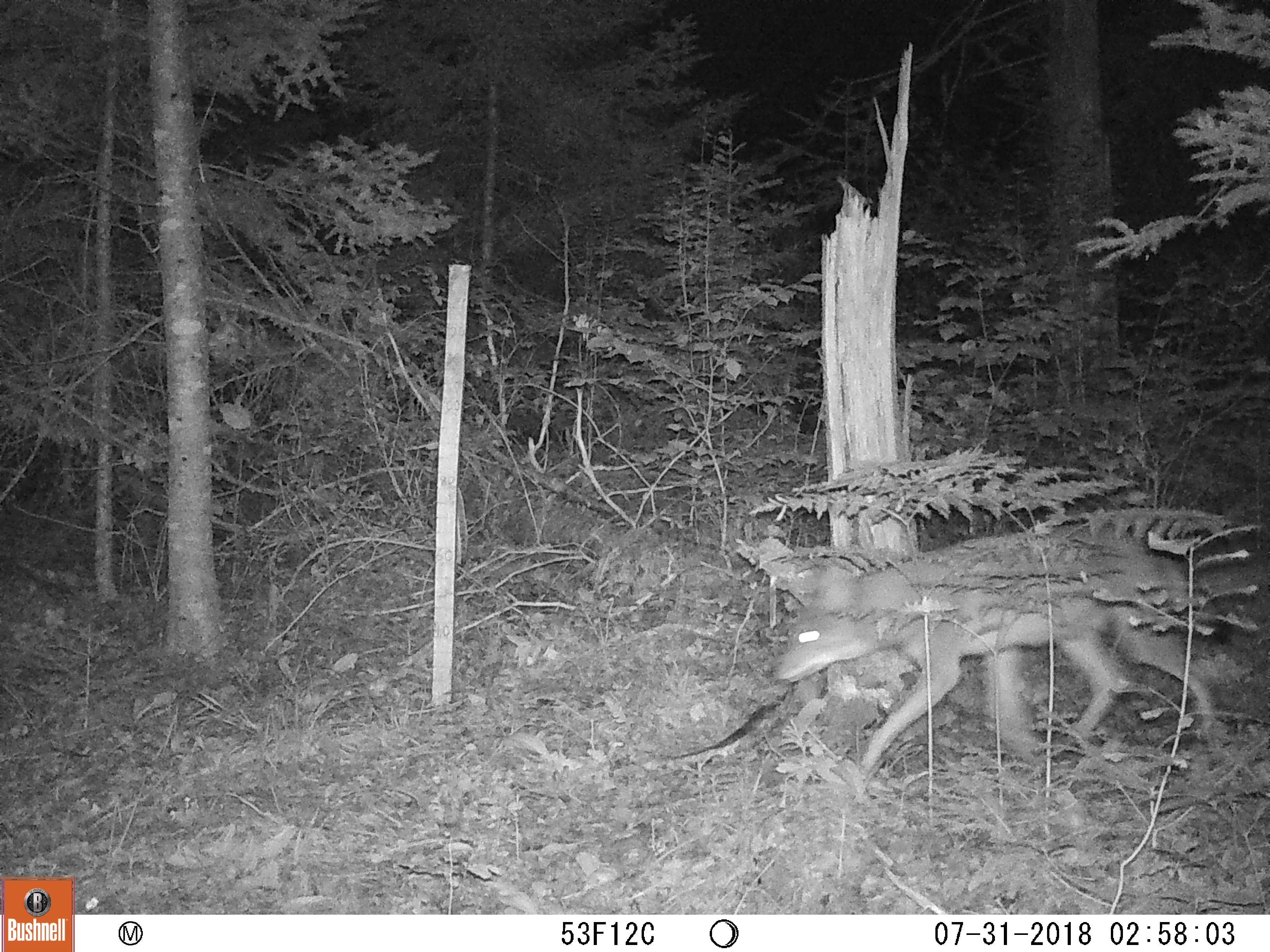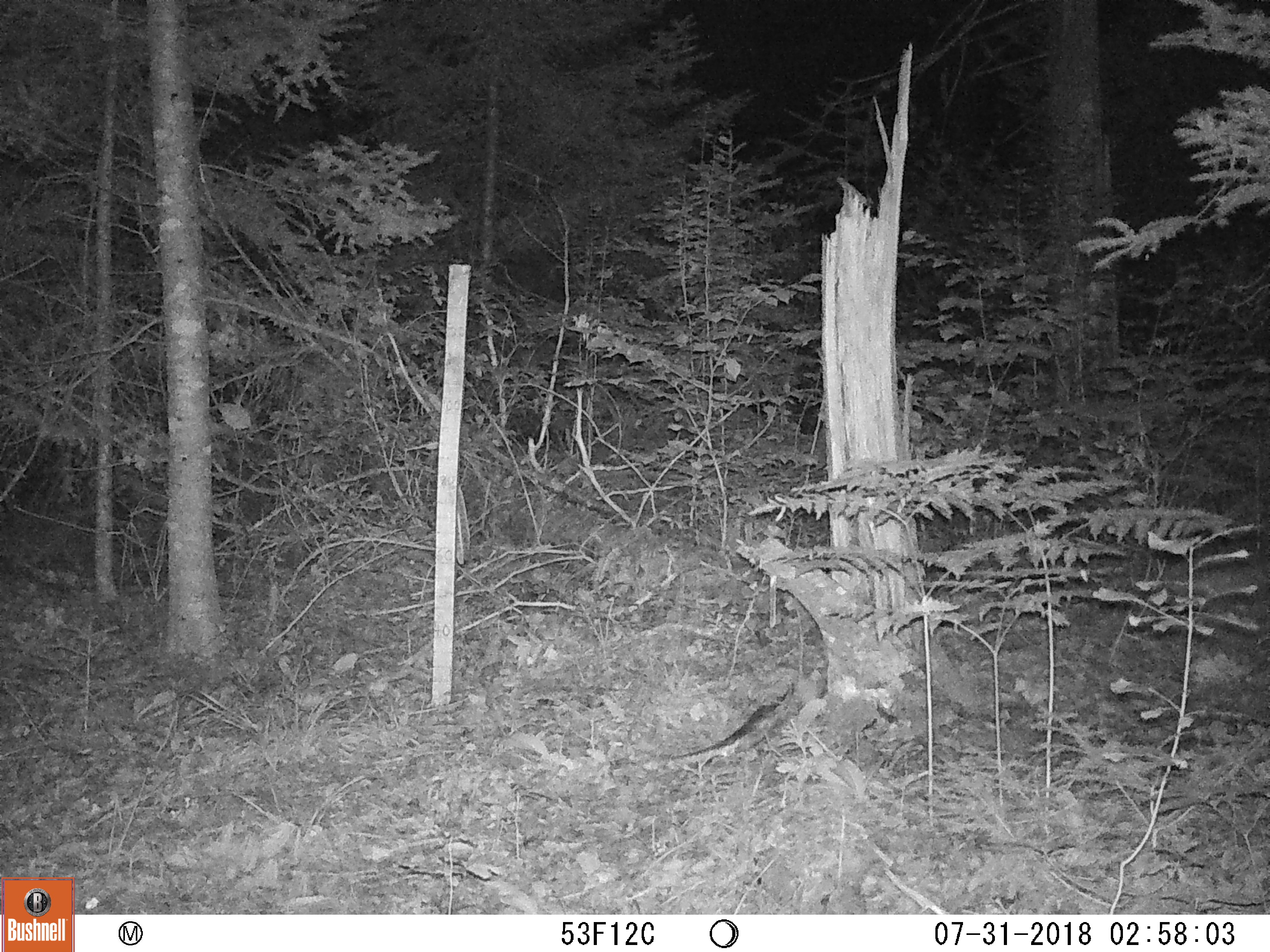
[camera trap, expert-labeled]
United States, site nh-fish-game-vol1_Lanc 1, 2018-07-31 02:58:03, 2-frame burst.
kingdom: Animalia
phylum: Chordata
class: Mammalia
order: Carnivora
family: Canidae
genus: Canis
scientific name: Canis latrans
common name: coyote